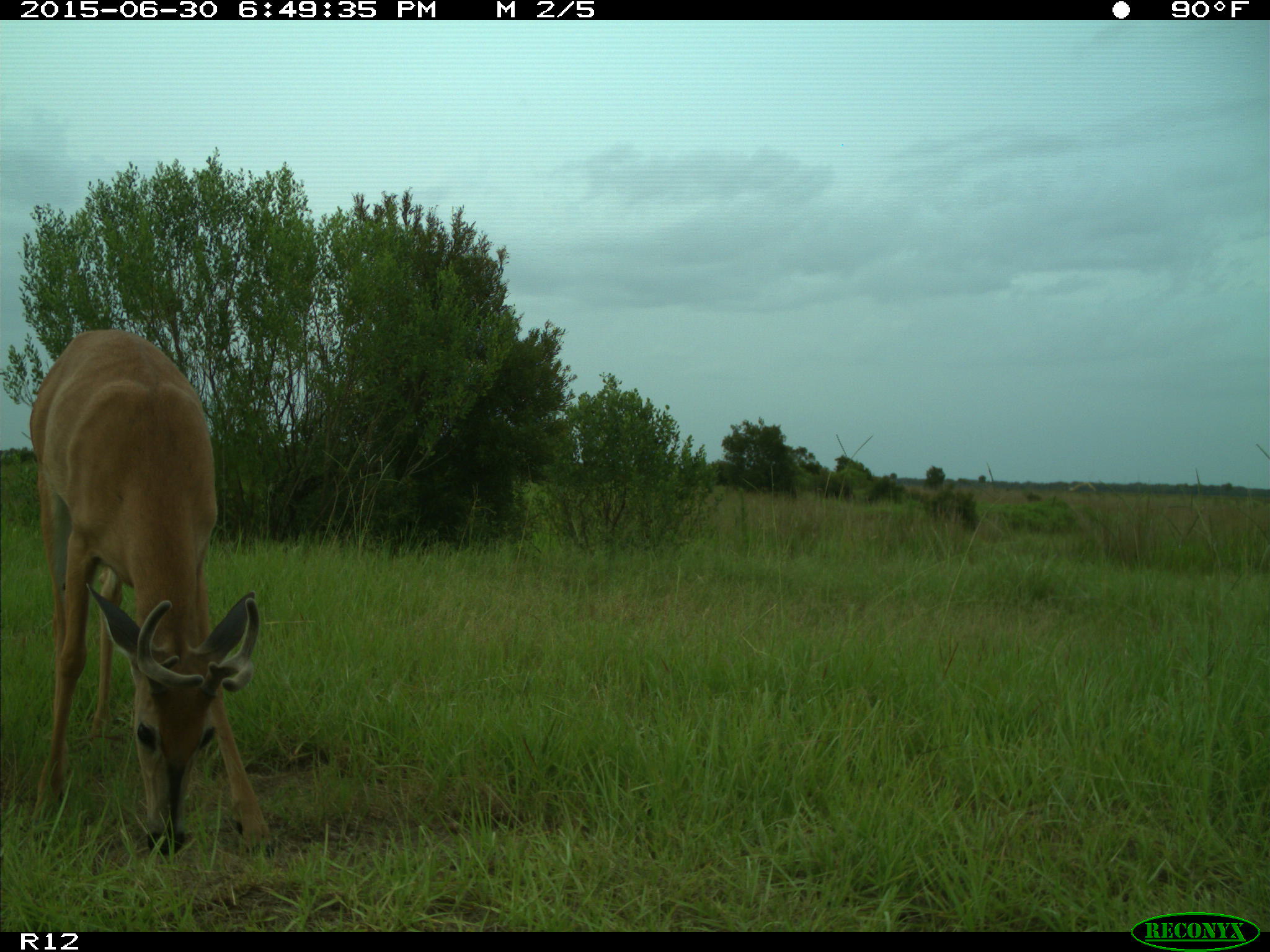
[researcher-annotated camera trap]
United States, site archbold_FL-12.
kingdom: Animalia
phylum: Chordata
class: Mammalia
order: Artiodactyla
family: Cervidae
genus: Odocoileus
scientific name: Odocoileus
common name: deer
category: unidentified deer